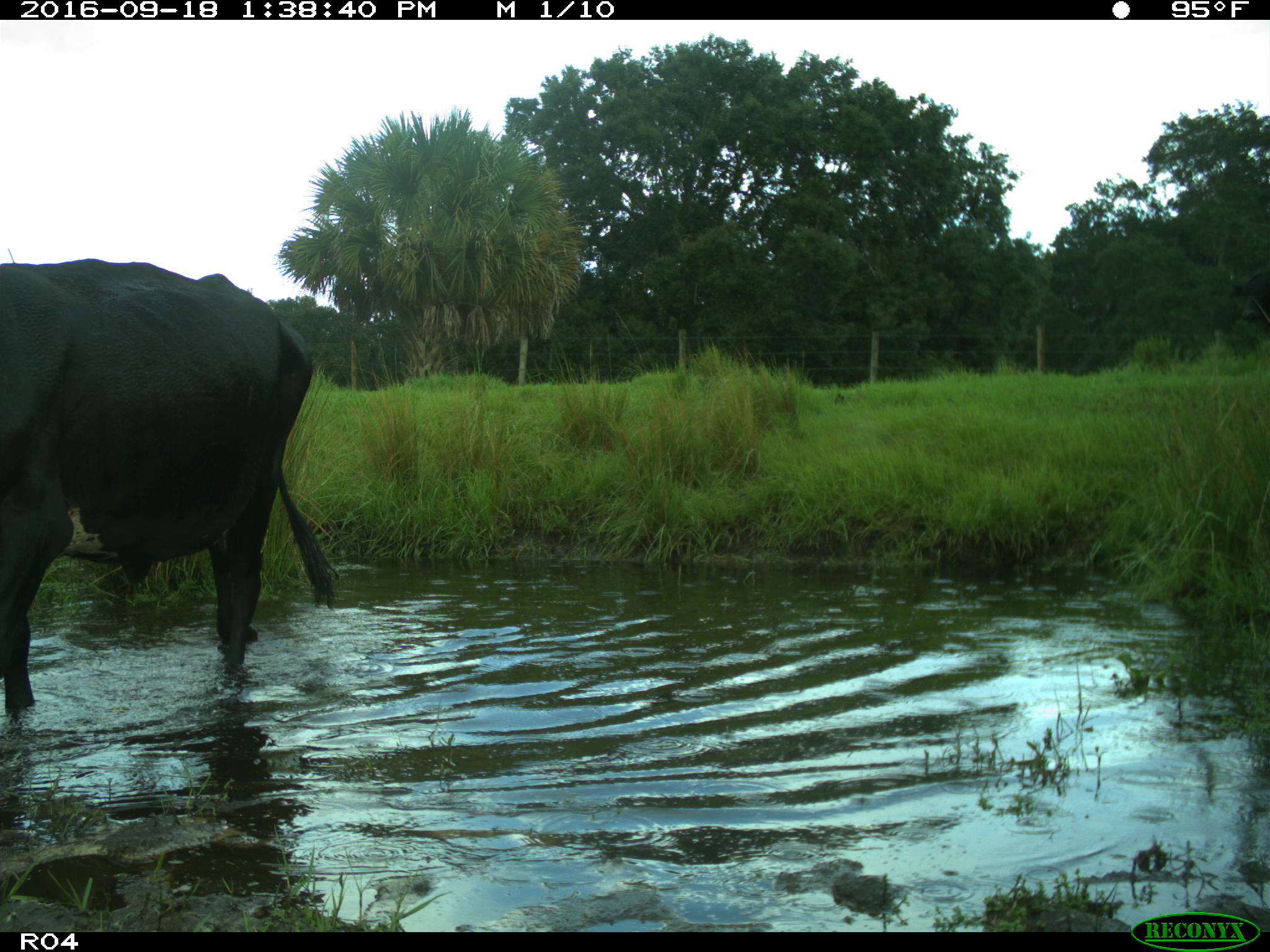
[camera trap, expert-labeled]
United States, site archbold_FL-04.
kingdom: Animalia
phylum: Chordata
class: Mammalia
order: Artiodactyla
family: Bovidae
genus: Bos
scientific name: Bos taurus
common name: domestic cow